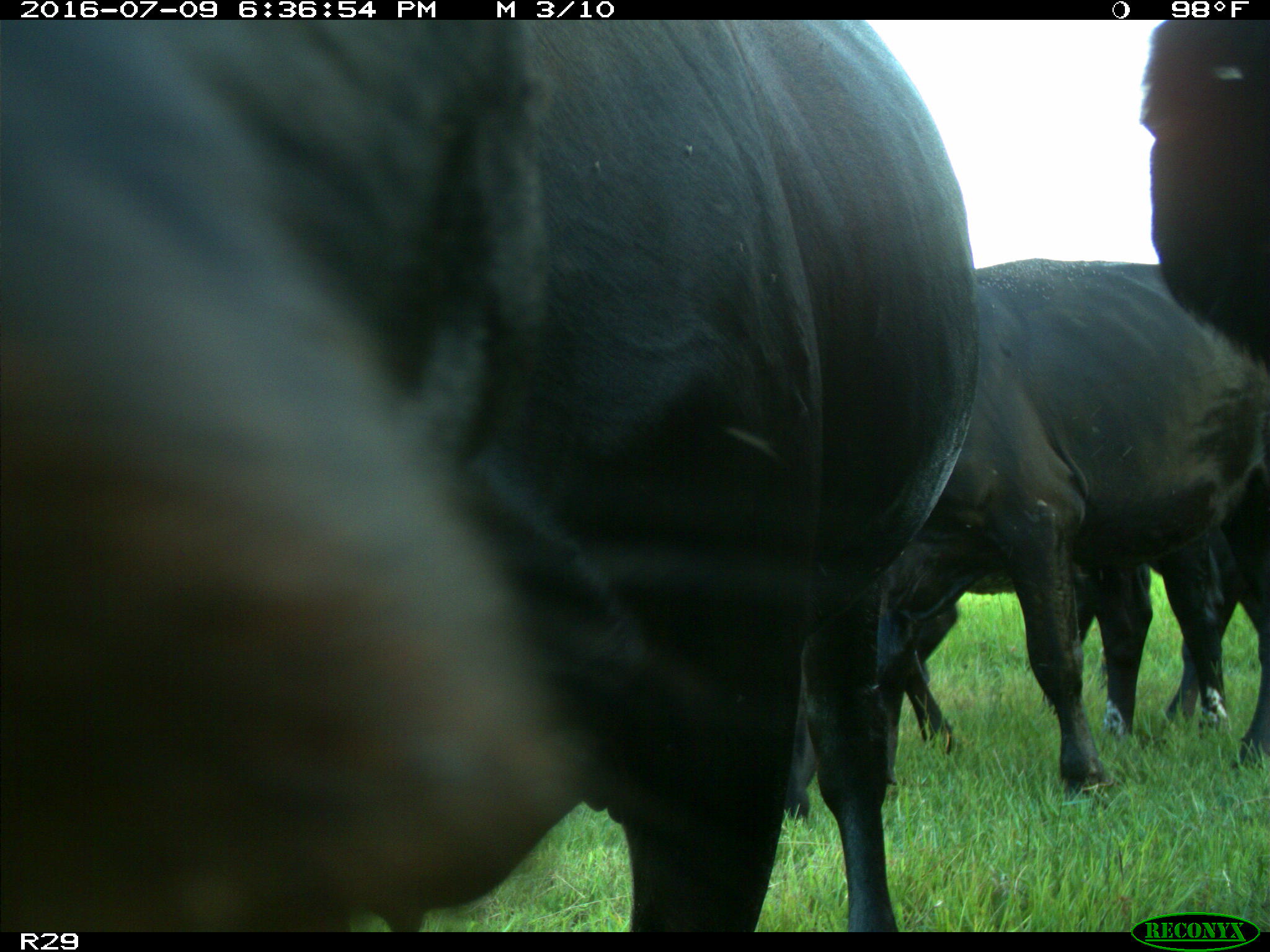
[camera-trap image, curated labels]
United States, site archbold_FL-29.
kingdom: Animalia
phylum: Chordata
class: Mammalia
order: Artiodactyla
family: Bovidae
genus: Bos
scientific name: Bos taurus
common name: domestic cow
Bos taurus (domestic cow).